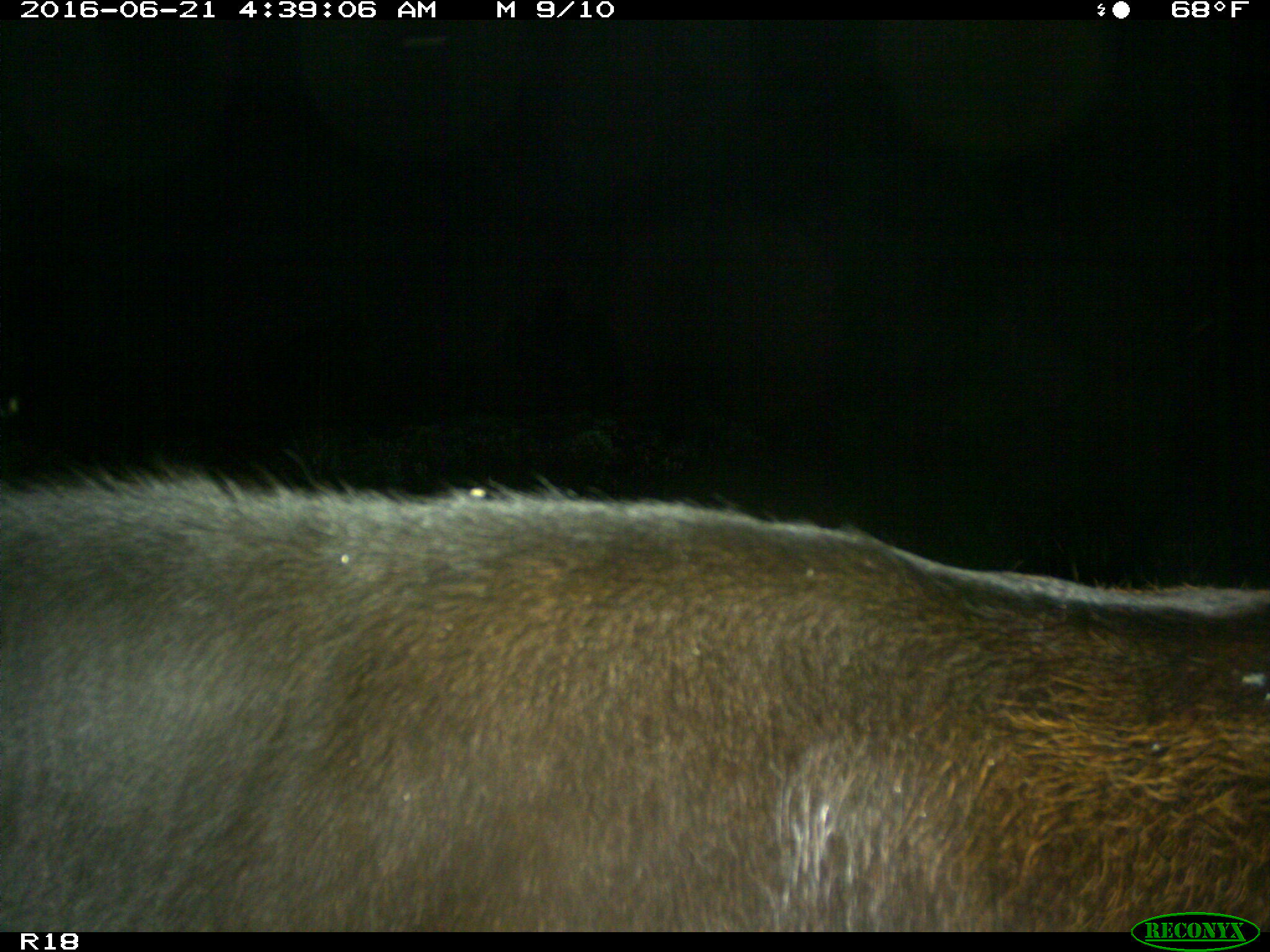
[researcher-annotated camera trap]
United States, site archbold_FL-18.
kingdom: Animalia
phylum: Chordata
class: Mammalia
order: Artiodactyla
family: Bovidae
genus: Bos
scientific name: Bos taurus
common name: domestic cow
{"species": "Bos taurus (domestic cow)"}